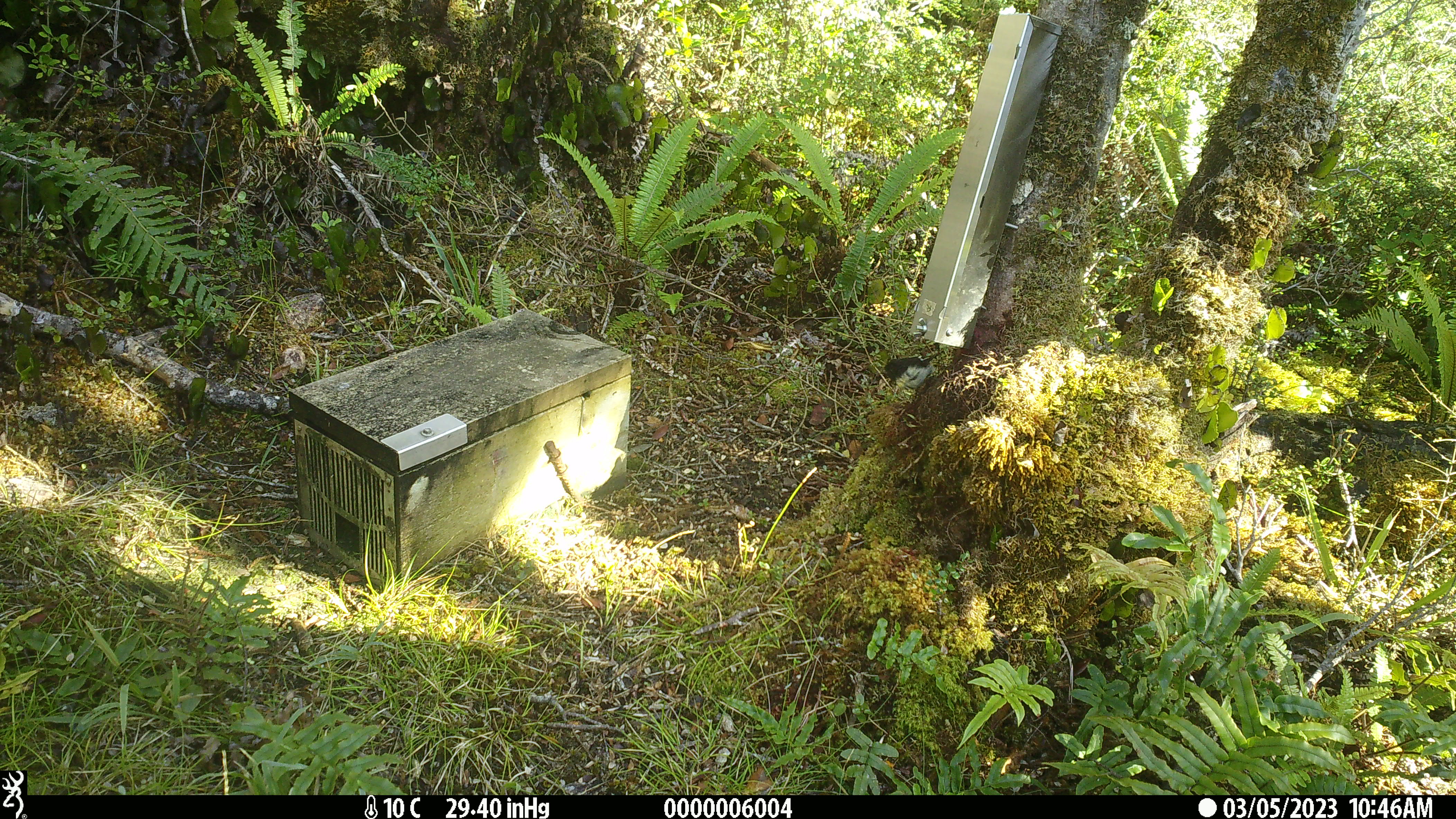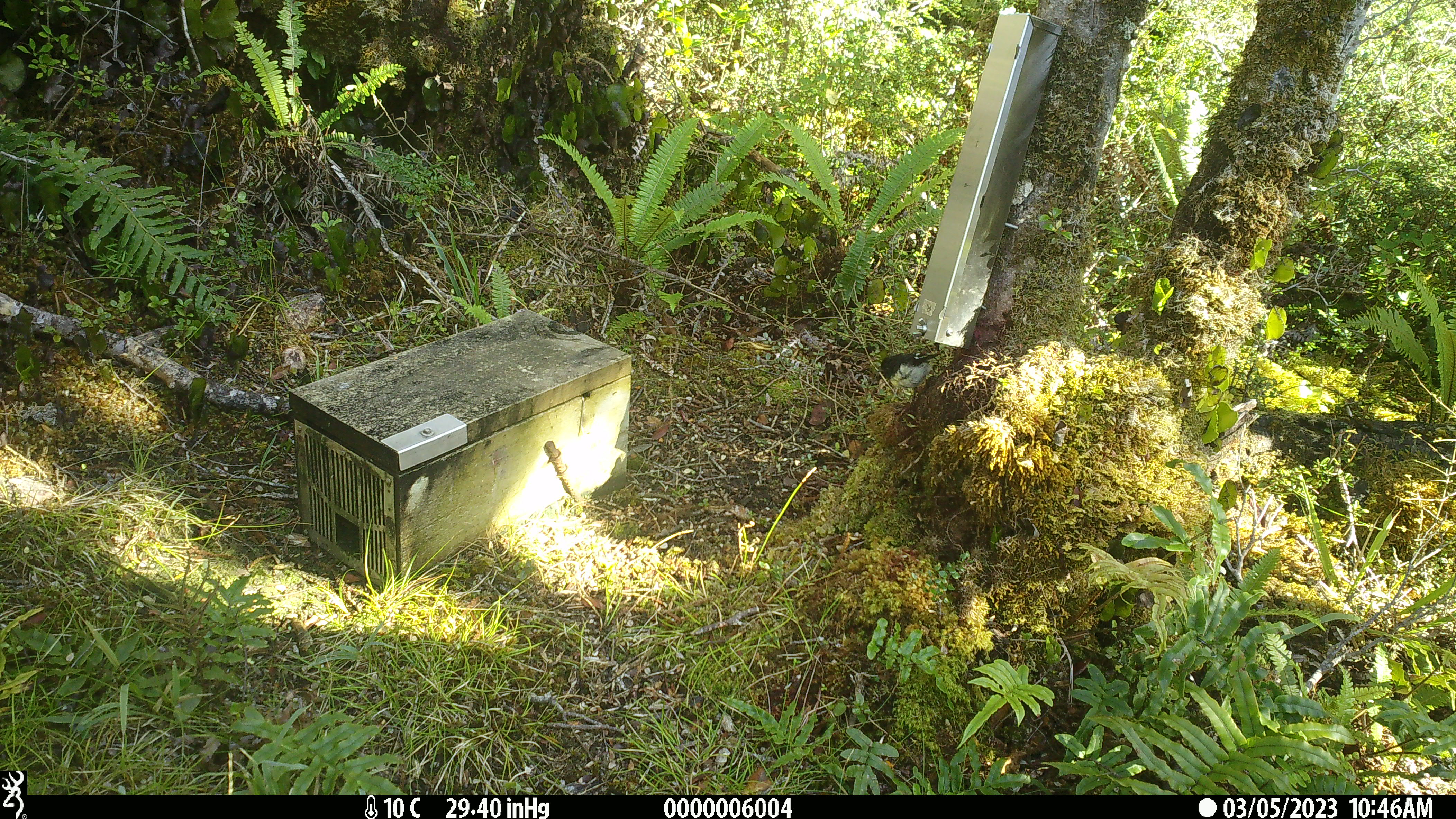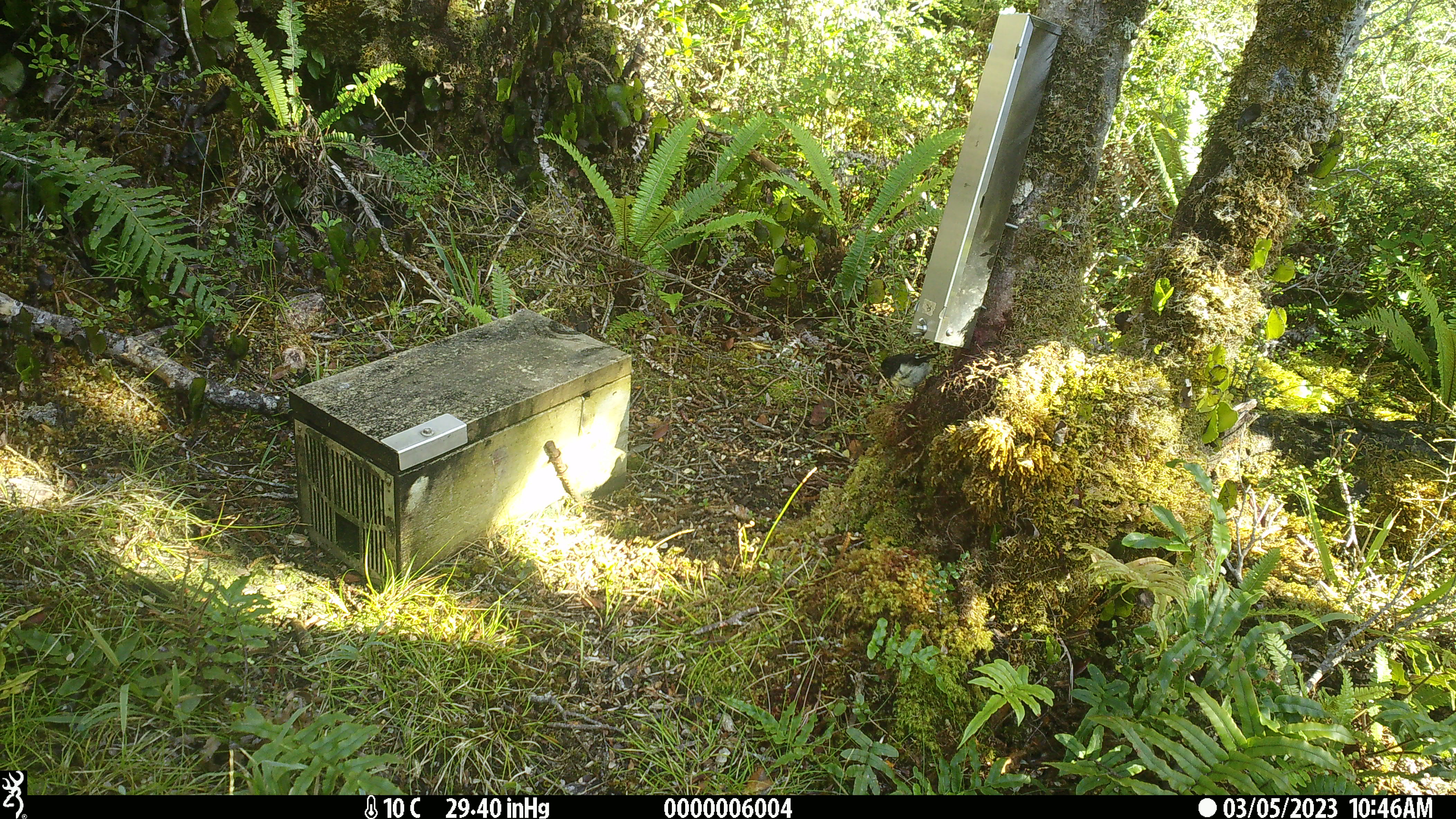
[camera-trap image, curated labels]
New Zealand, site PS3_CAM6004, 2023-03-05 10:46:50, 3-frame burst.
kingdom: Animalia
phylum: Chordata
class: Aves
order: Passeriformes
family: Petroicidae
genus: Petroica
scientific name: Petroica macrocephala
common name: tomtit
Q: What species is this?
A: Tomtit (Petroica macrocephala).